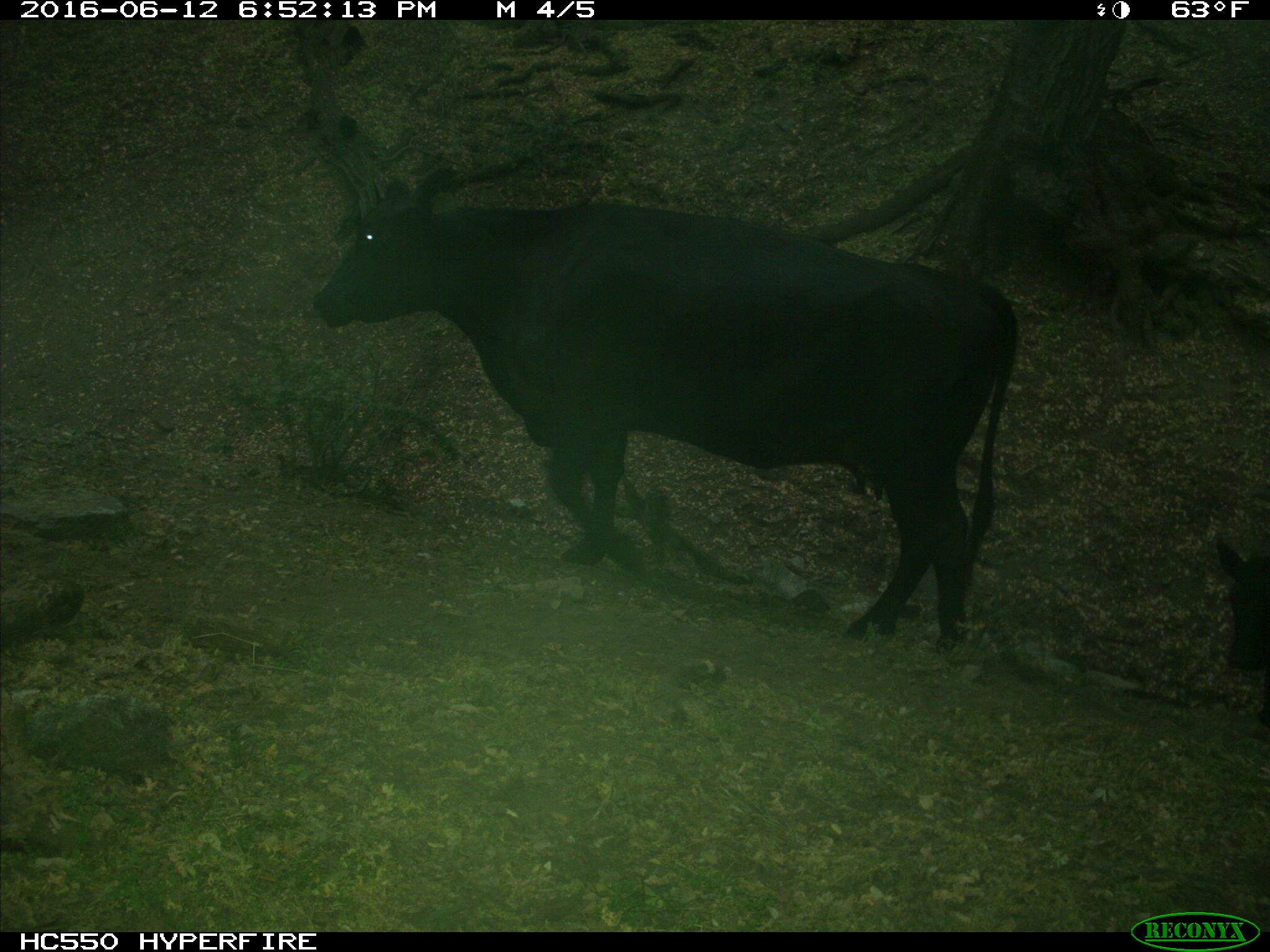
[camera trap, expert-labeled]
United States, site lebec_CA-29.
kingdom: Animalia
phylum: Chordata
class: Mammalia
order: Artiodactyla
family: Bovidae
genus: Bos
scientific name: Bos taurus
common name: domestic cow